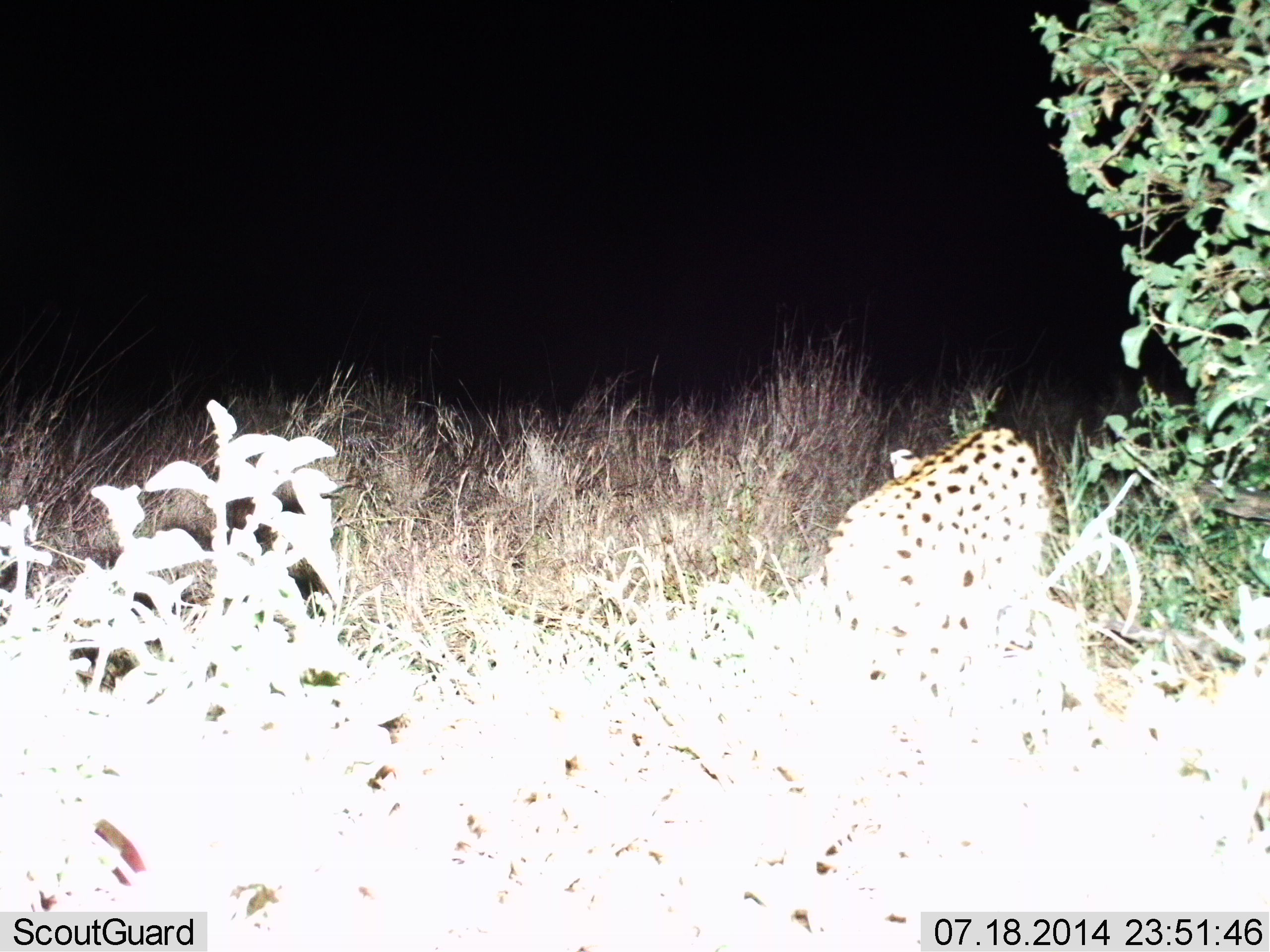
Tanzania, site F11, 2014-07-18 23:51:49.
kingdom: Animalia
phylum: Chordata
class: Mammalia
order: Carnivora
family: Felidae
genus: Leptailurus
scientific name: Leptailurus serval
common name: serval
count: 1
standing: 56%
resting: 0%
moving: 44%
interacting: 0%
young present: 0%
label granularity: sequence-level